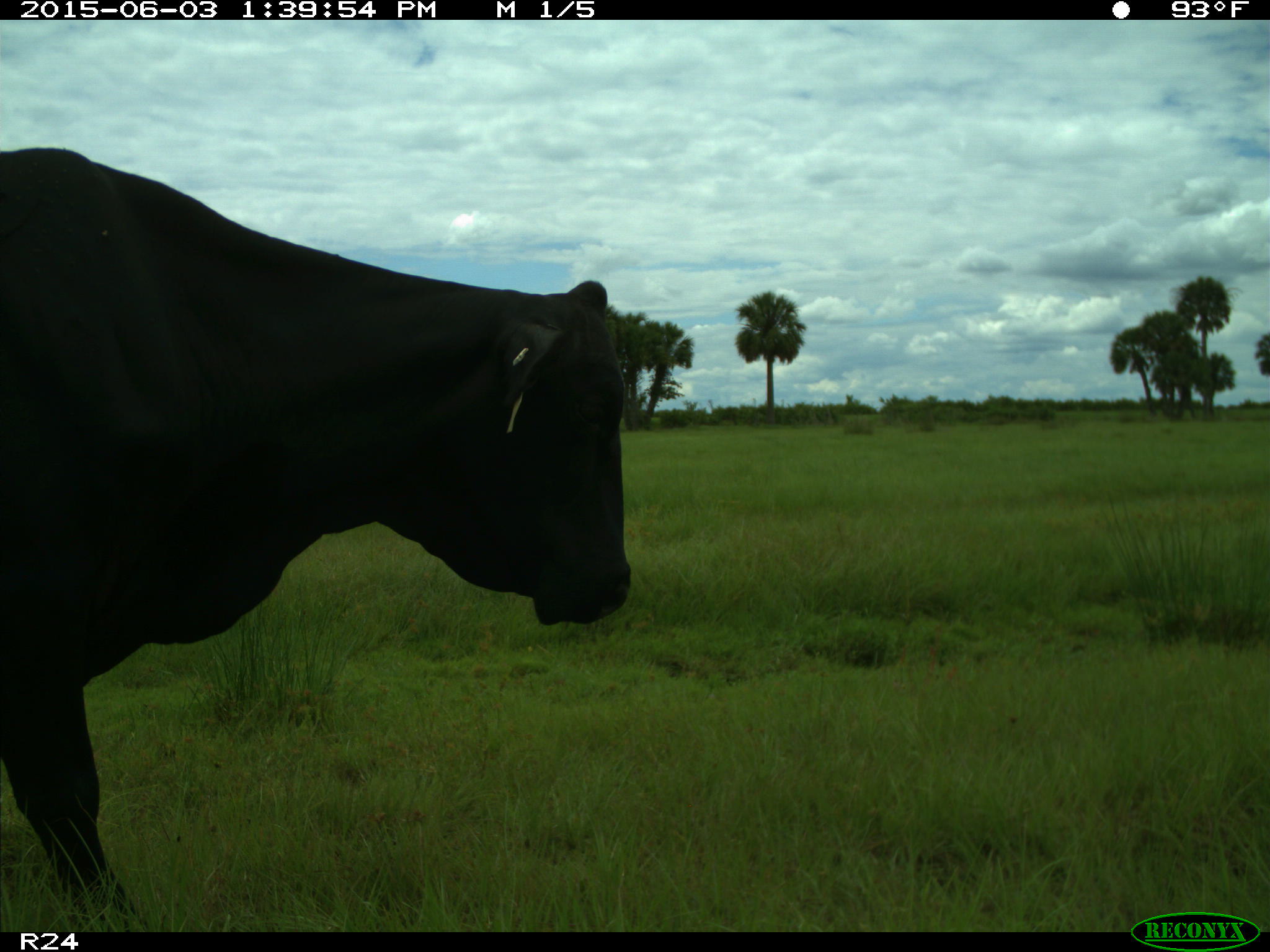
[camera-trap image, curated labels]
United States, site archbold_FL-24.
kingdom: Animalia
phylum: Chordata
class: Mammalia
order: Artiodactyla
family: Bovidae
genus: Bos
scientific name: Bos taurus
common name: domestic cow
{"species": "Bos taurus (domestic cow)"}